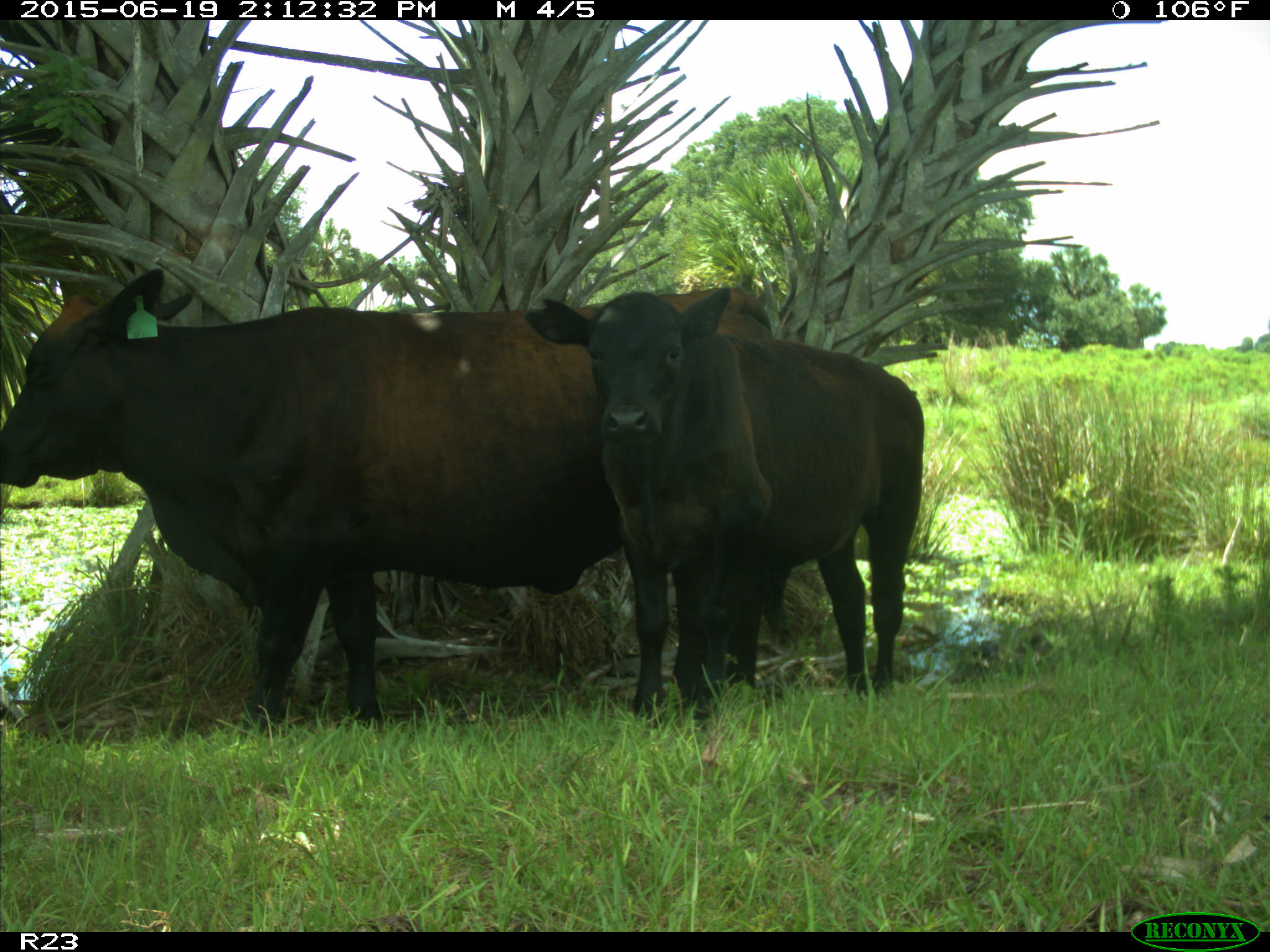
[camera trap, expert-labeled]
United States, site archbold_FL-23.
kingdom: Animalia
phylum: Chordata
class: Mammalia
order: Artiodactyla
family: Bovidae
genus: Bos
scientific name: Bos taurus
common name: domestic cow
Bos taurus (domestic cow).